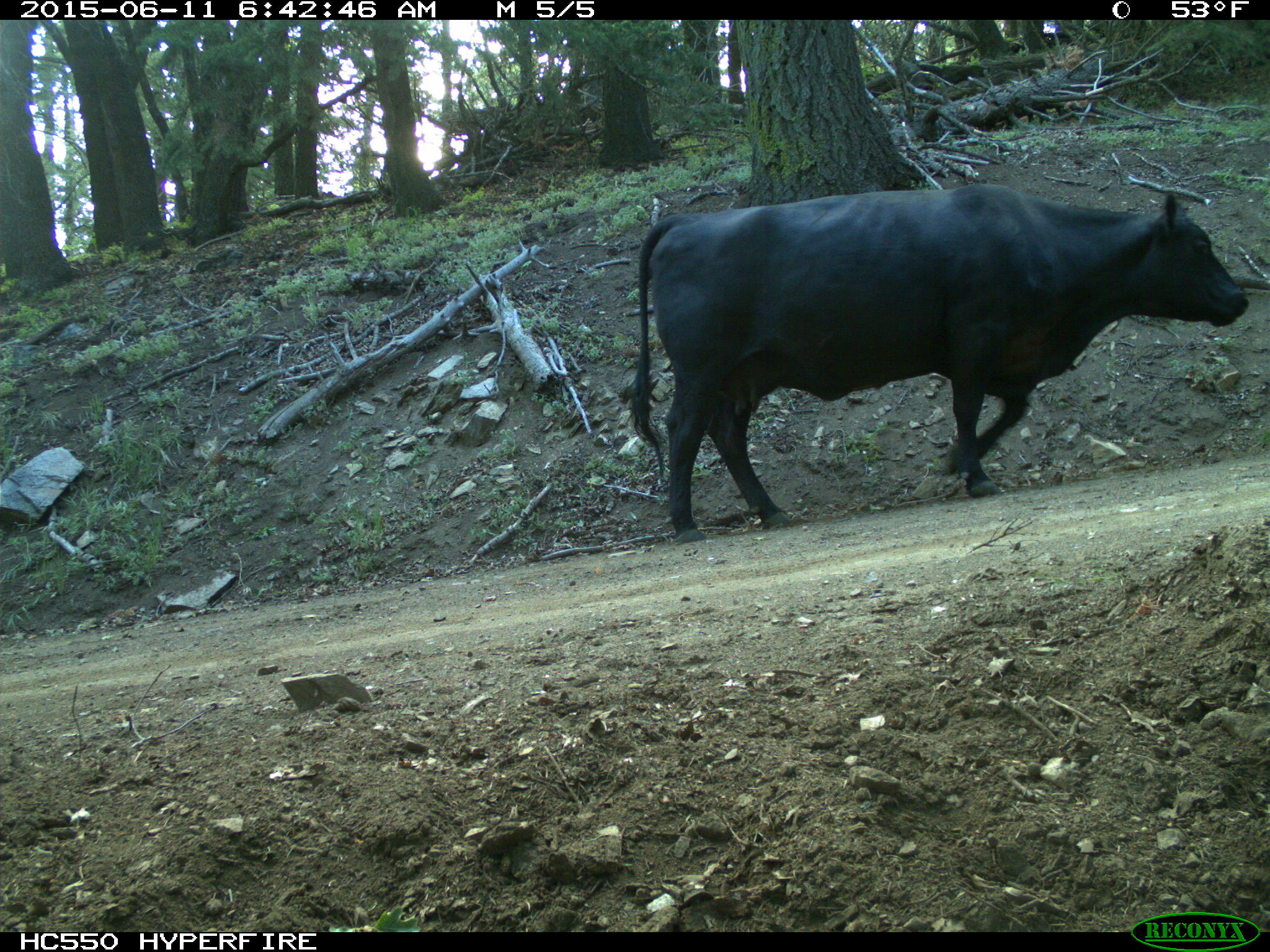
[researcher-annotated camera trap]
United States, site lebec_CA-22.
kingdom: Animalia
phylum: Chordata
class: Mammalia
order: Artiodactyla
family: Bovidae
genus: Bos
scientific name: Bos taurus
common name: domestic cow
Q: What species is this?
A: Bos taurus (domestic cow).